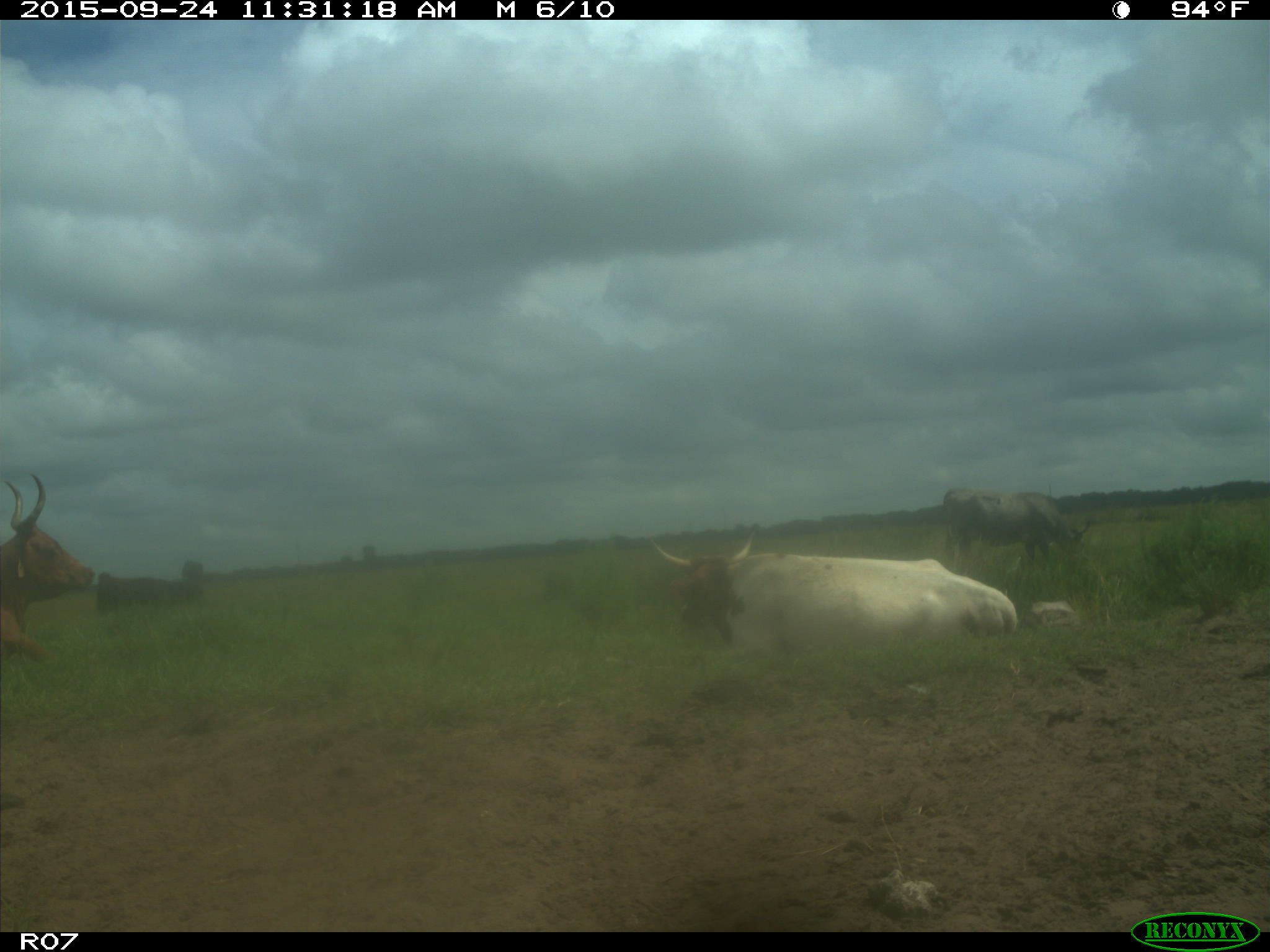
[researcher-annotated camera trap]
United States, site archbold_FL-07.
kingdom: Animalia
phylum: Chordata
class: Mammalia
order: Artiodactyla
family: Bovidae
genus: Bos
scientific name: Bos taurus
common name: domestic cow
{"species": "Bos taurus (domestic cow)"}